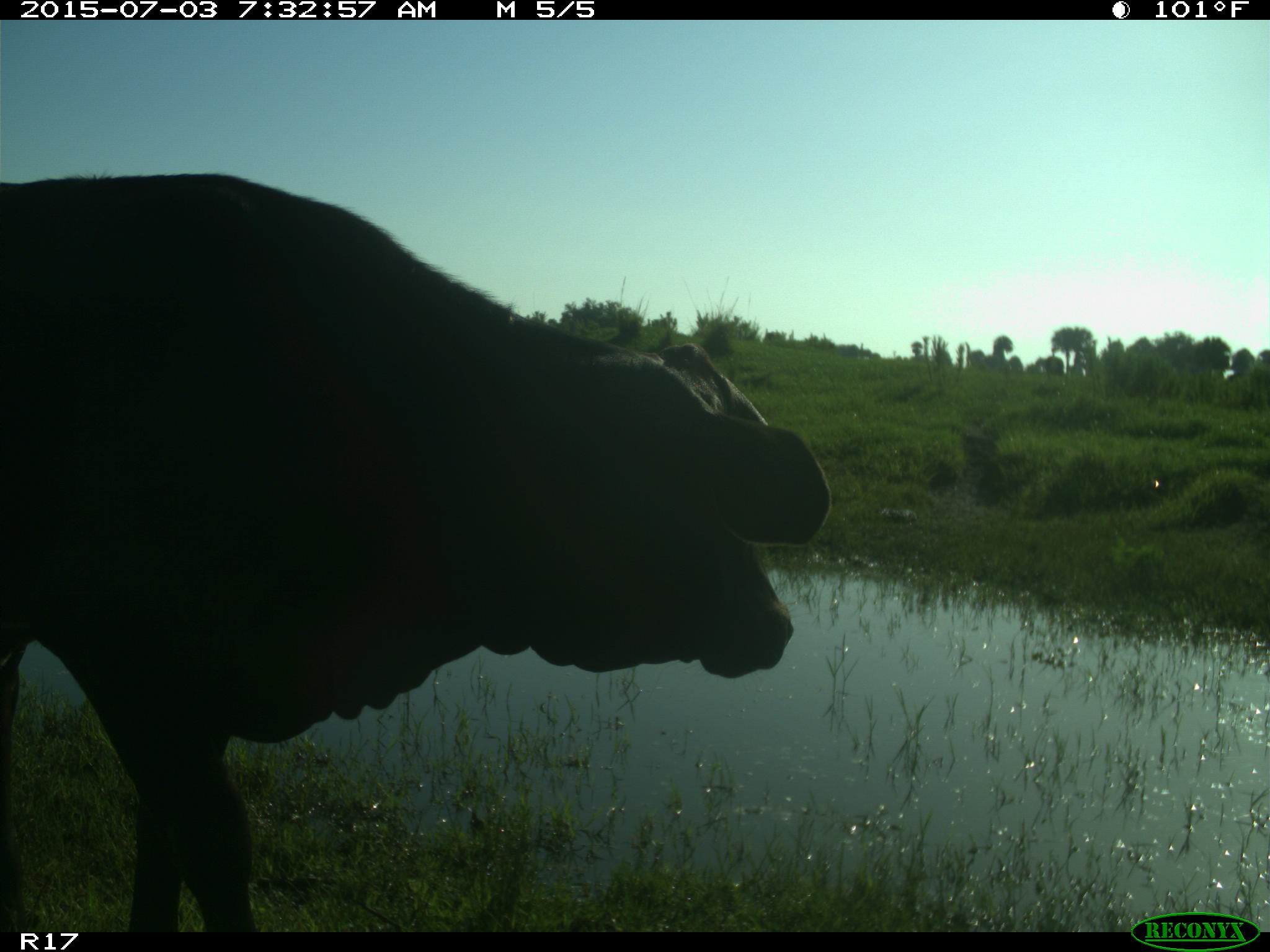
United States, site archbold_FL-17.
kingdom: Animalia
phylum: Chordata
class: Mammalia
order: Artiodactyla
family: Bovidae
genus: Bos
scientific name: Bos taurus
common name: domestic cow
Bos taurus (domestic cow).